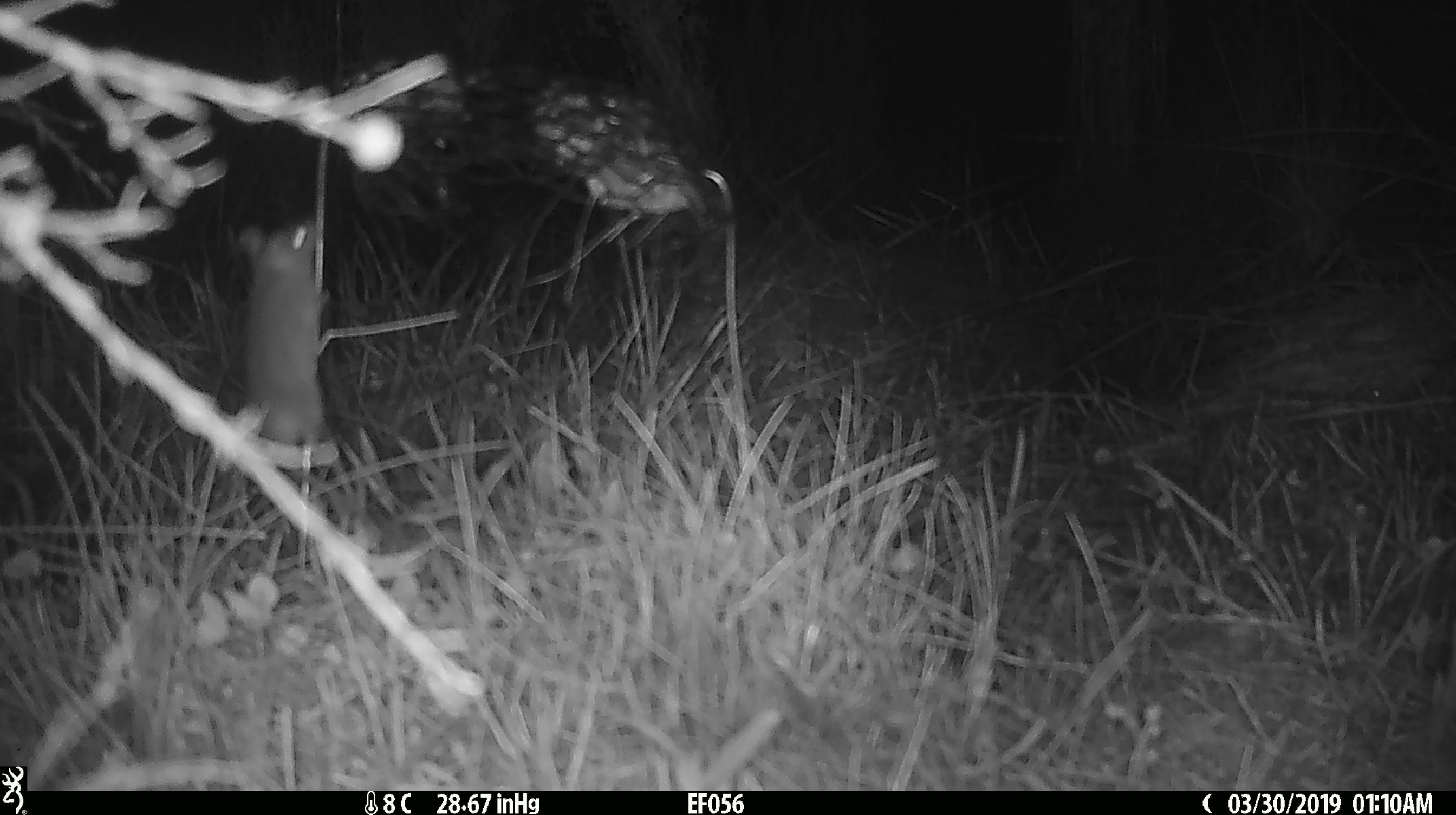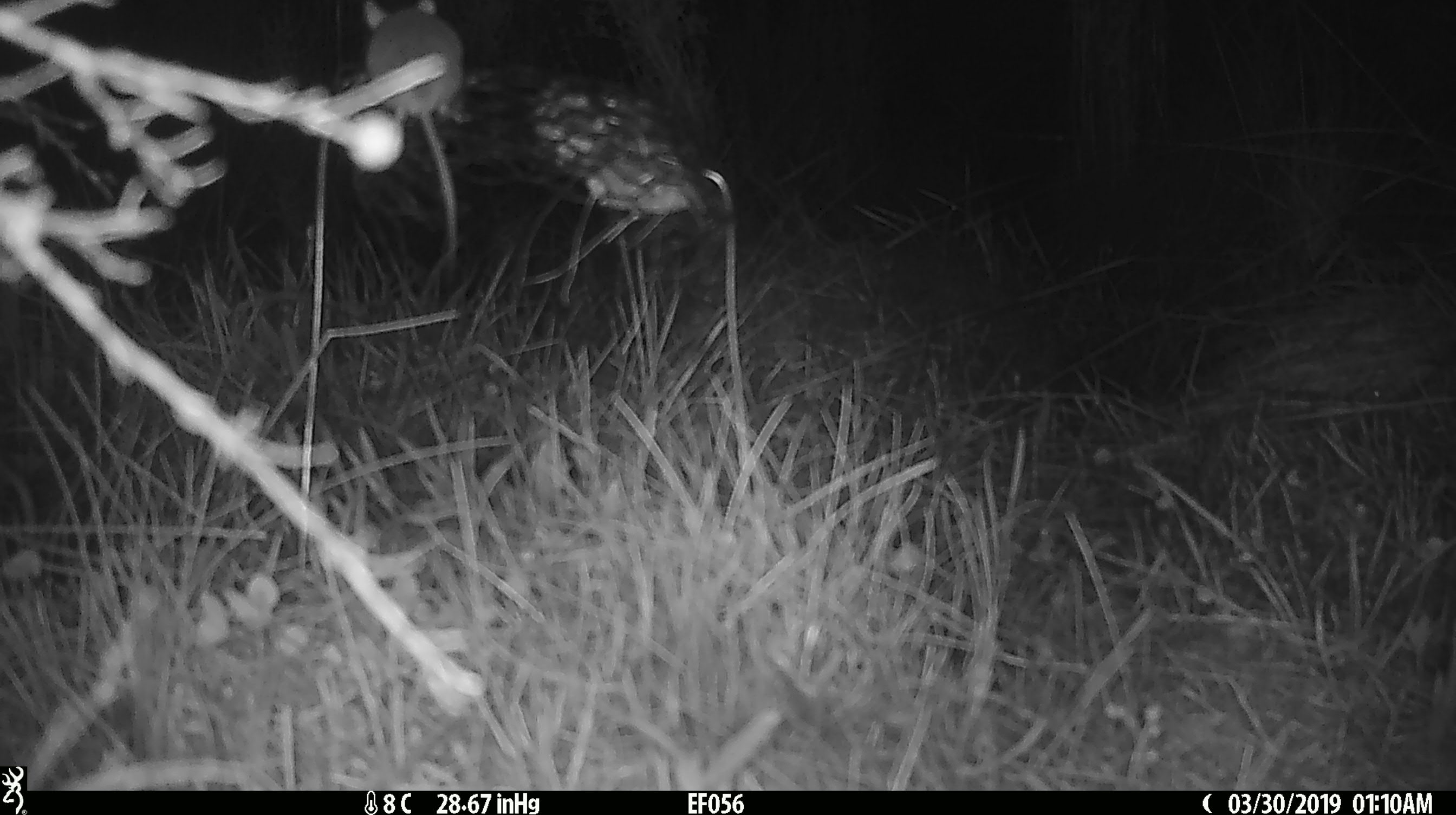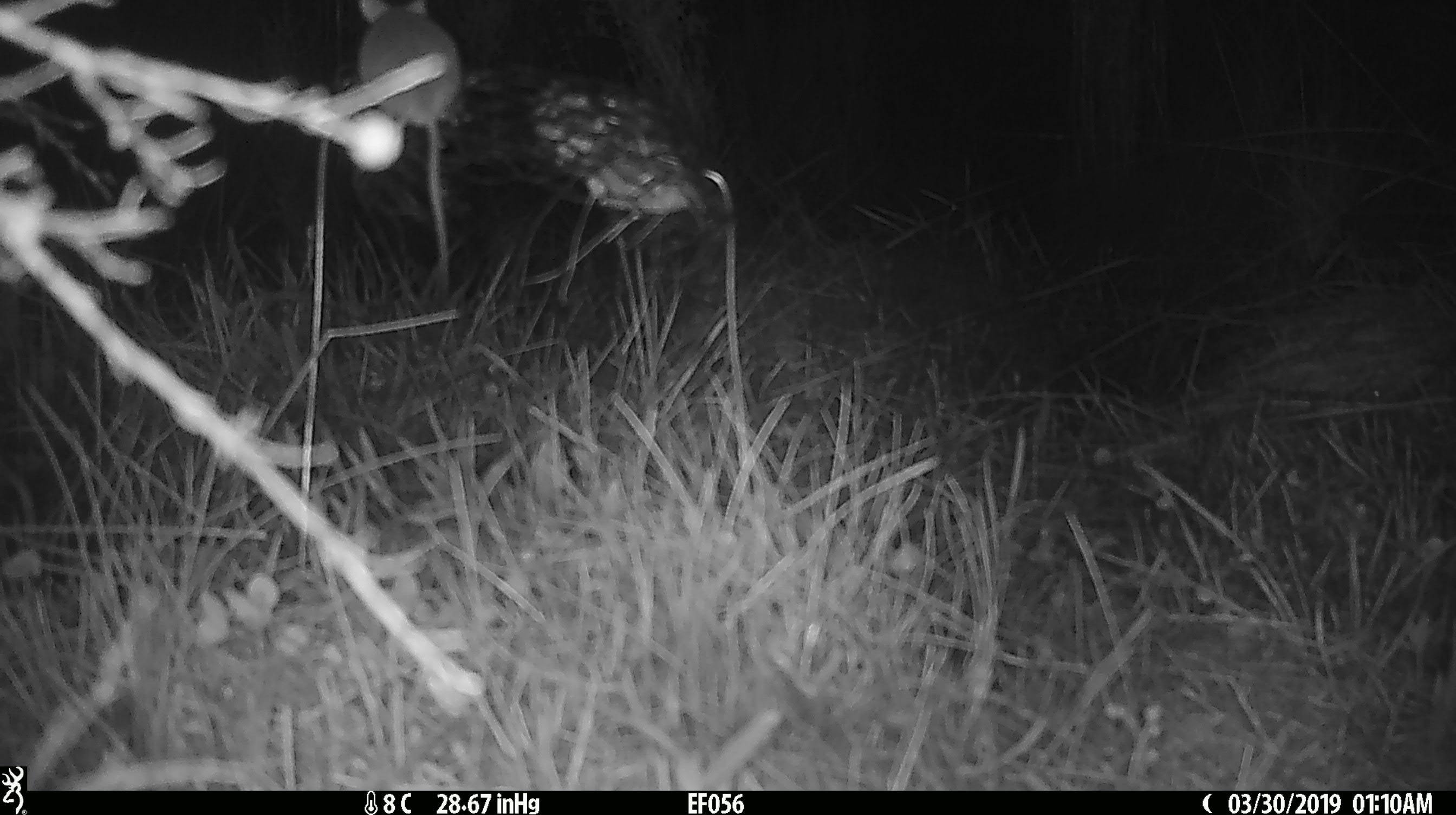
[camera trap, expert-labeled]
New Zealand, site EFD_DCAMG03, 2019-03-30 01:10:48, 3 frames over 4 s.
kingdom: Animalia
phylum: Chordata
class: Mammalia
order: Rodentia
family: Muridae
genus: Mus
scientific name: Mus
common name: mouse